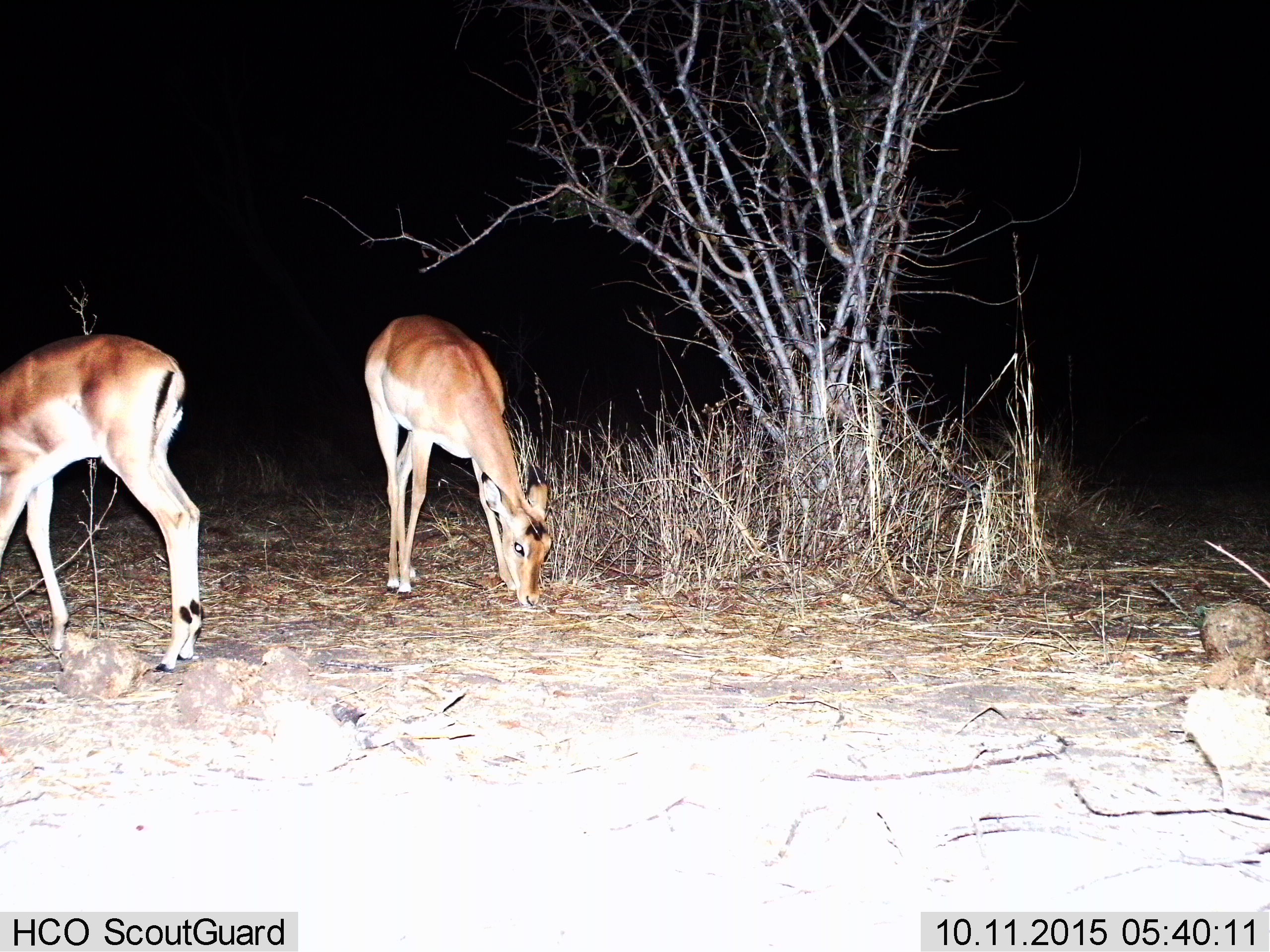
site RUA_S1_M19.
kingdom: Animalia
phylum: Chordata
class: Mammalia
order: Artiodactyla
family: Bovidae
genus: Aepyceros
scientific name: Aepyceros melampus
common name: impala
Impala (Aepyceros melampus), count 2. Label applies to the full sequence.